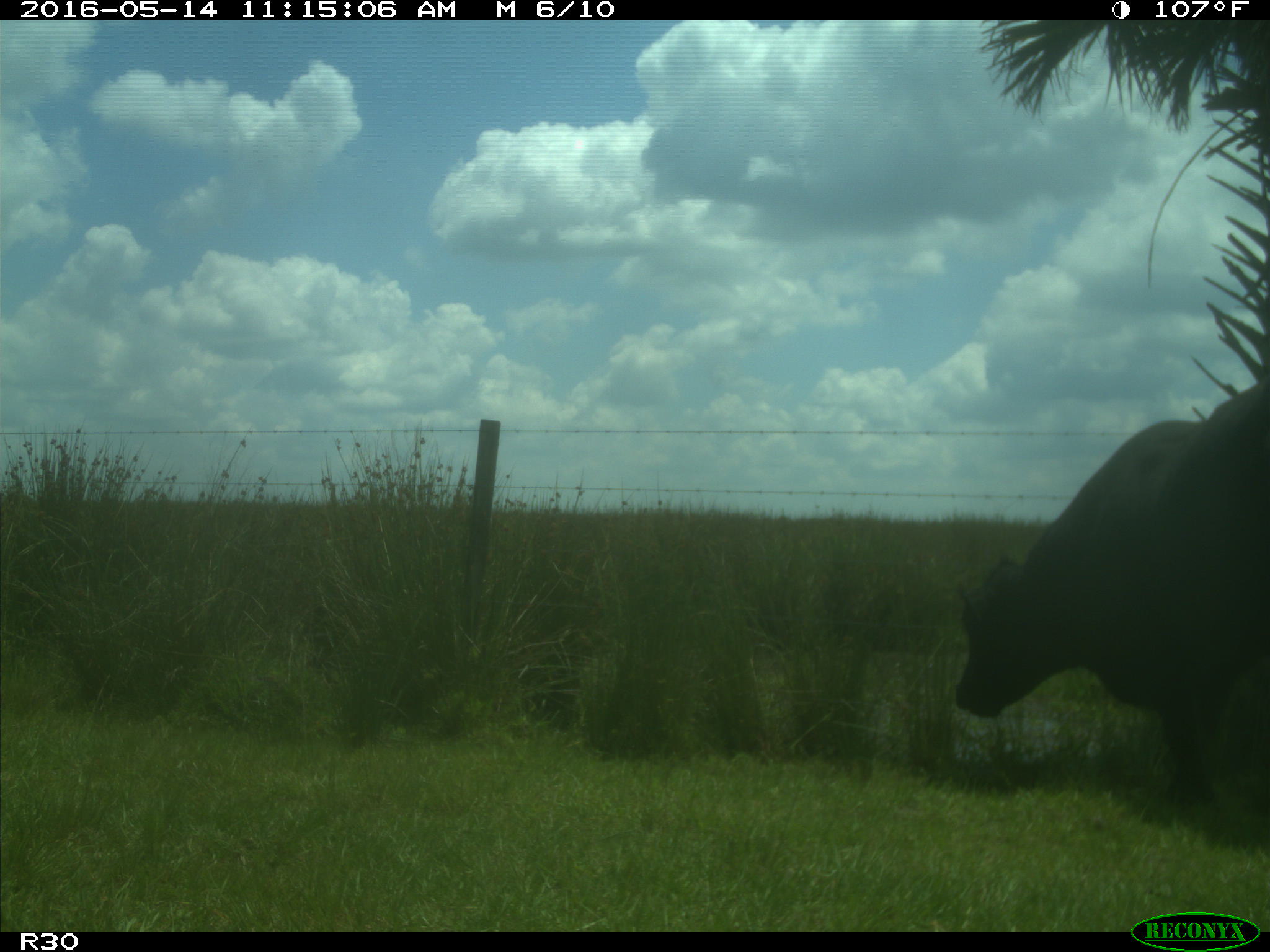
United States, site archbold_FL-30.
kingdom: Animalia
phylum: Chordata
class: Mammalia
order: Artiodactyla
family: Bovidae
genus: Bos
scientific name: Bos taurus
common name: domestic cow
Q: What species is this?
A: Bos taurus (domestic cow).